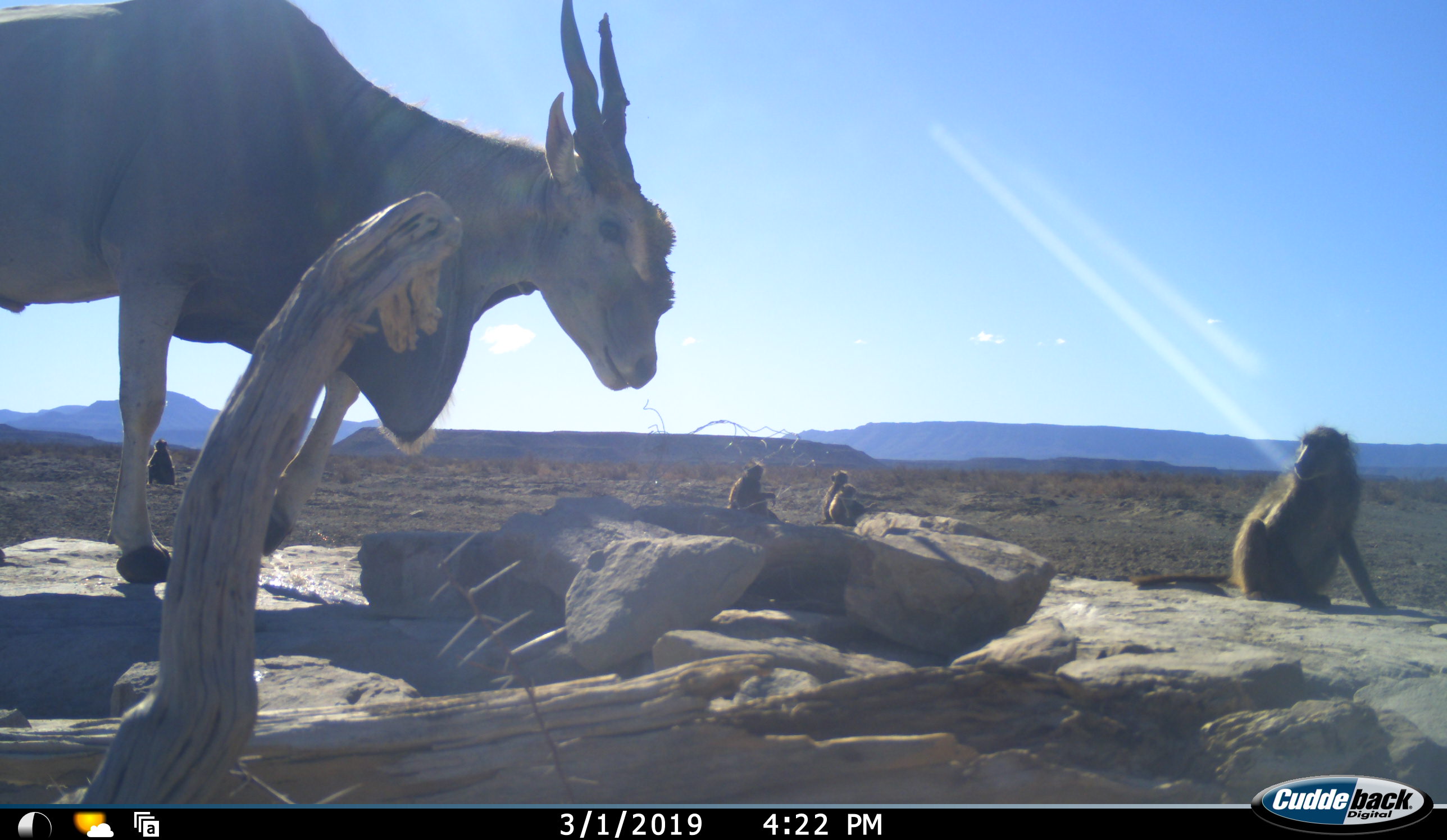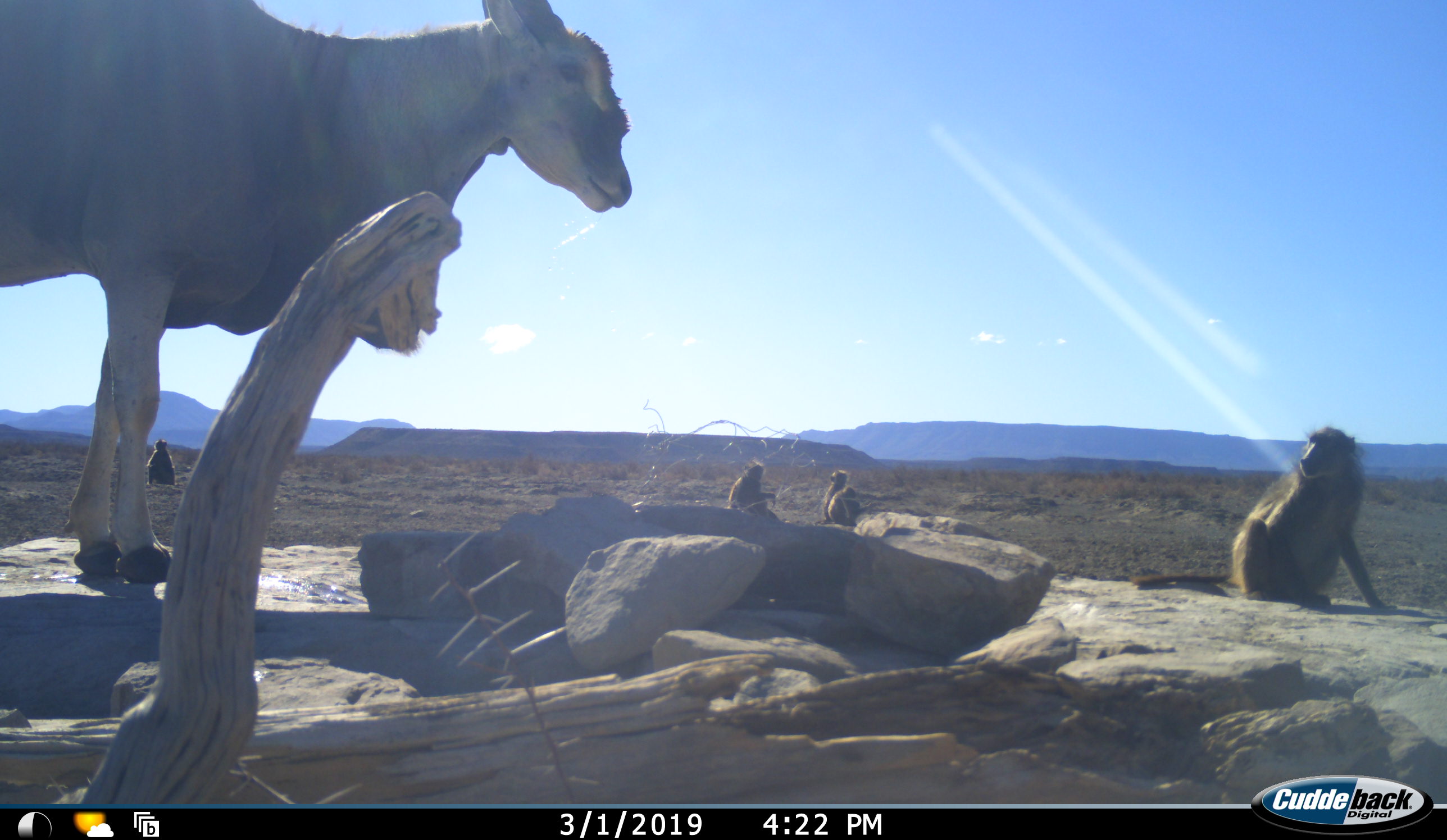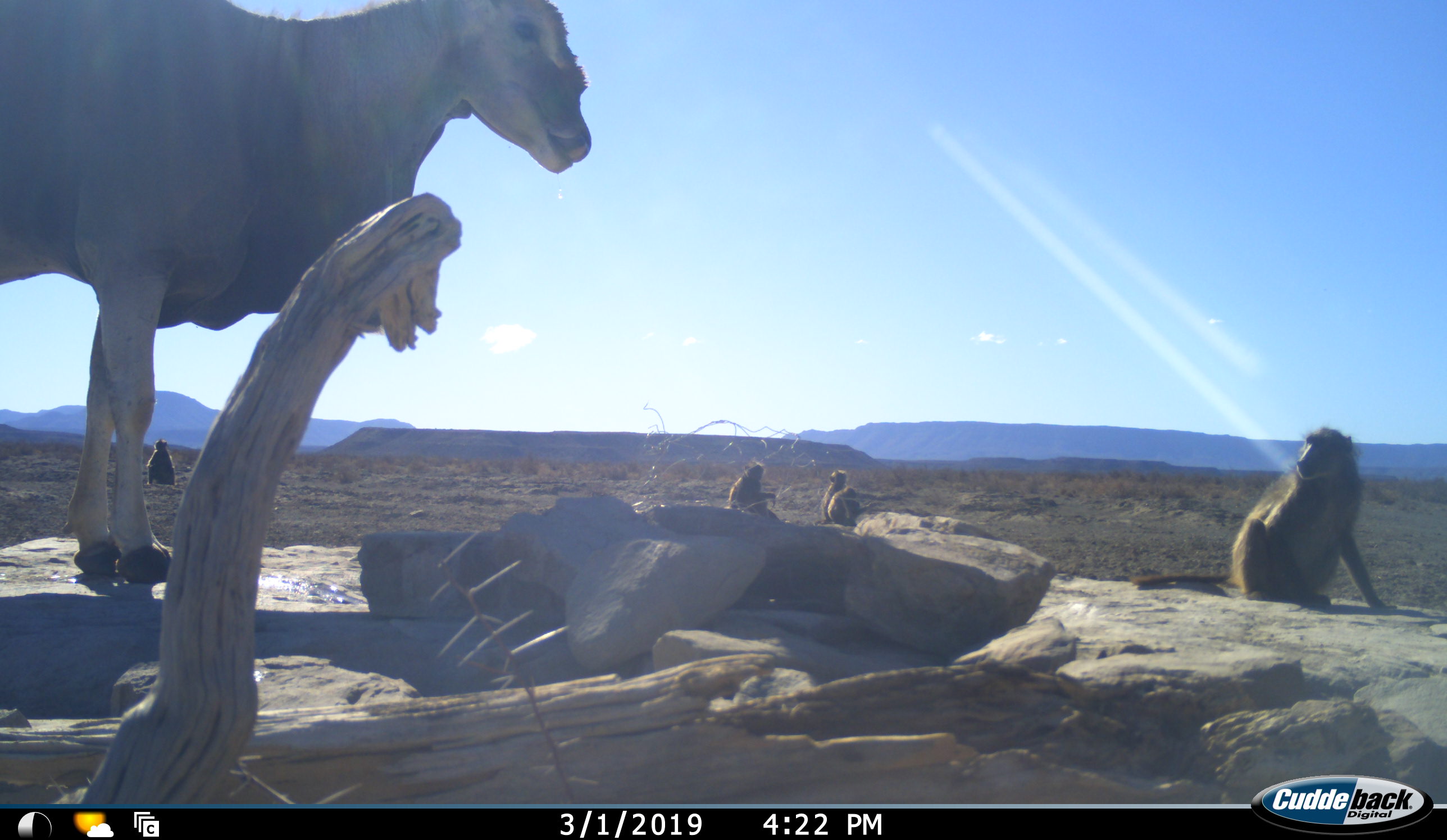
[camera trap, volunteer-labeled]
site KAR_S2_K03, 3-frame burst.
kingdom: Animalia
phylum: Chordata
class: Mammalia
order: Primates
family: Cercopithecidae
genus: Papio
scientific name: Papio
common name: baboon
Baboon (Papio), count 5. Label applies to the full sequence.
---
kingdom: Animalia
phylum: Chordata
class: Mammalia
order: Artiodactyla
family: Bovidae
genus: Tragelaphus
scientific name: Tragelaphus oryx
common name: eland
Eland (Tragelaphus oryx), count 1. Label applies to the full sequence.